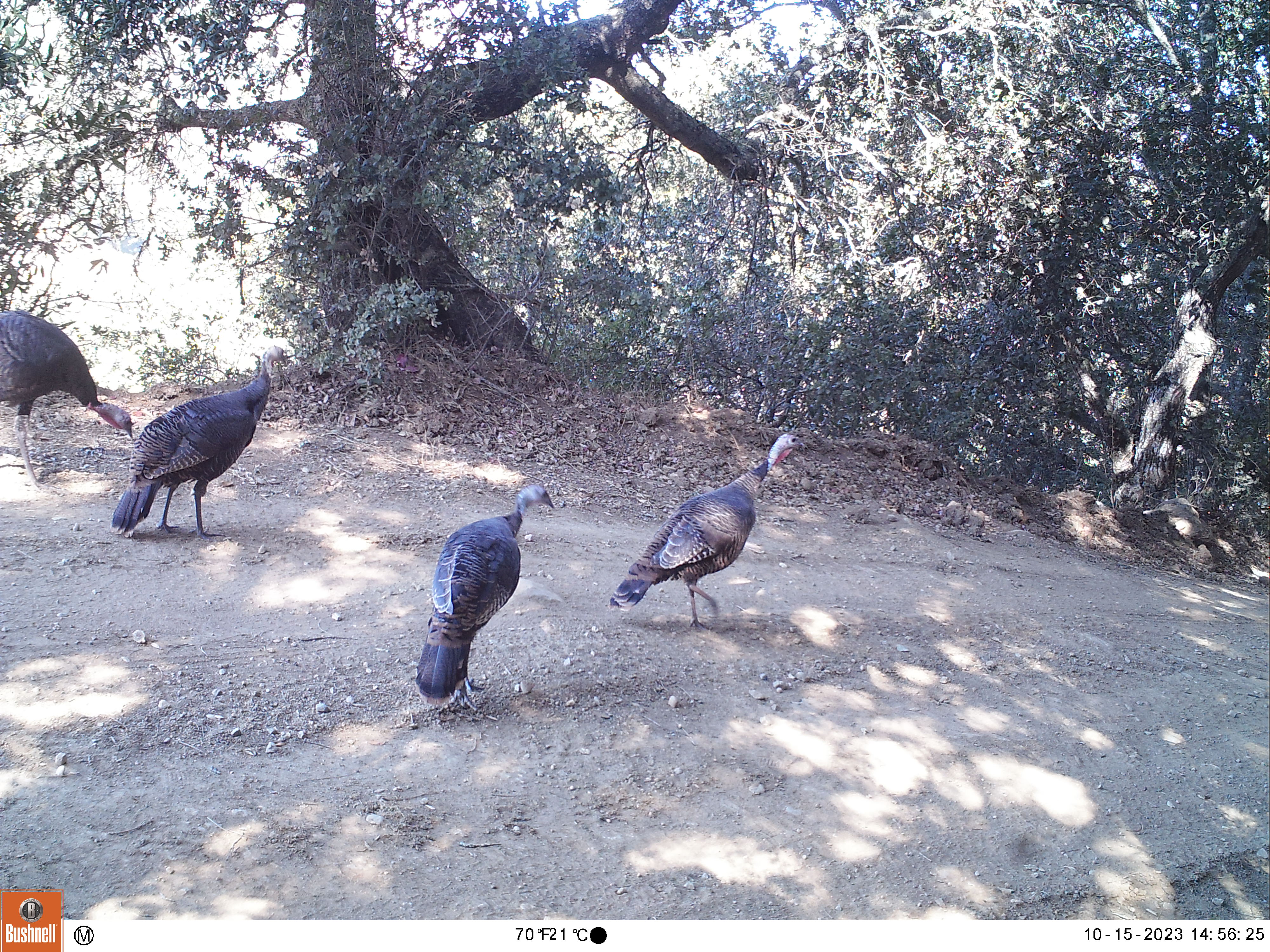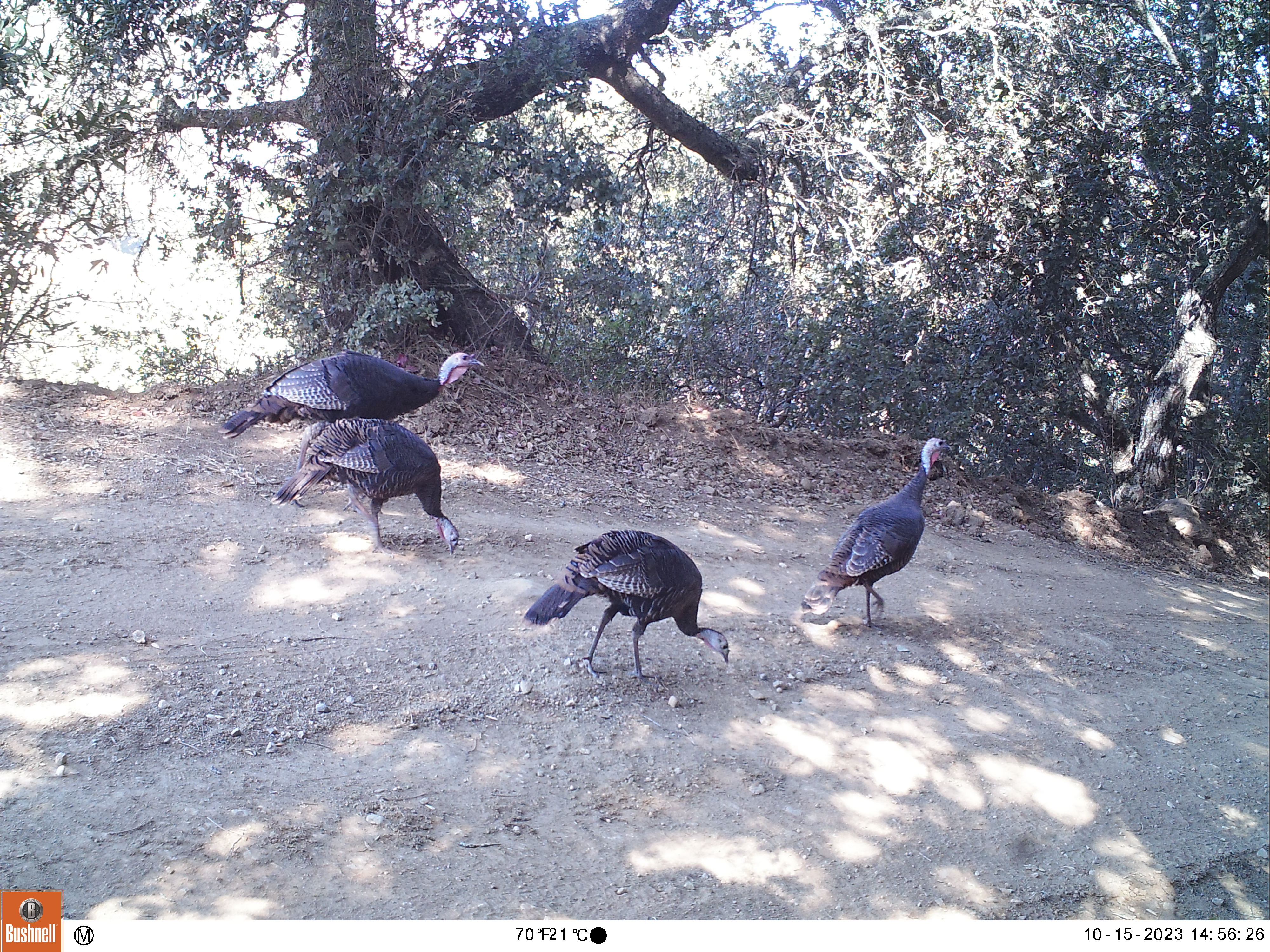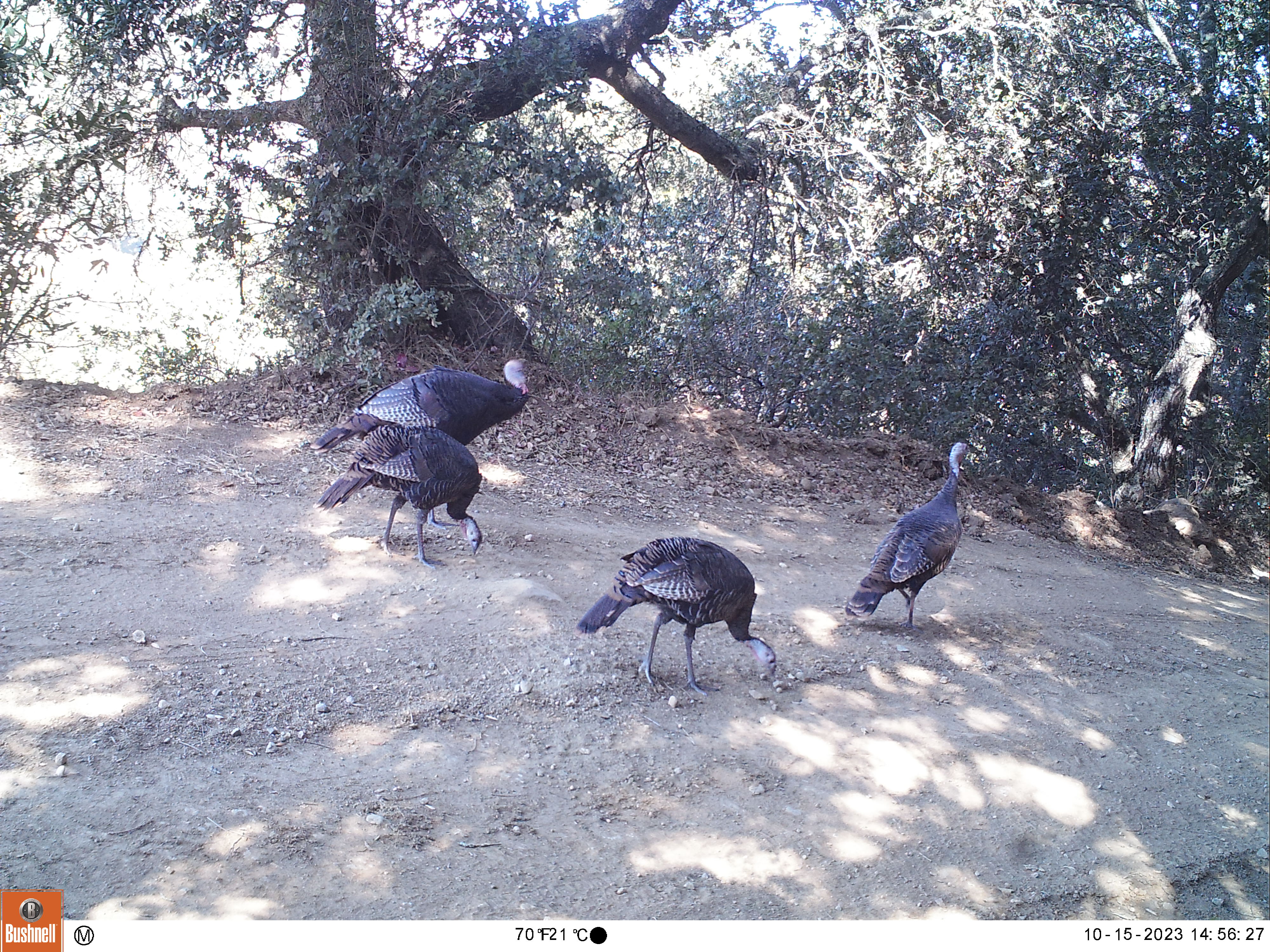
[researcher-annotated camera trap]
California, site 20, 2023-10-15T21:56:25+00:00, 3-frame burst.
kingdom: Animalia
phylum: Chordata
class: Aves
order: Galliformes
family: Phasianidae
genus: Meleagris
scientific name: Meleagris gallopavo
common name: turkey